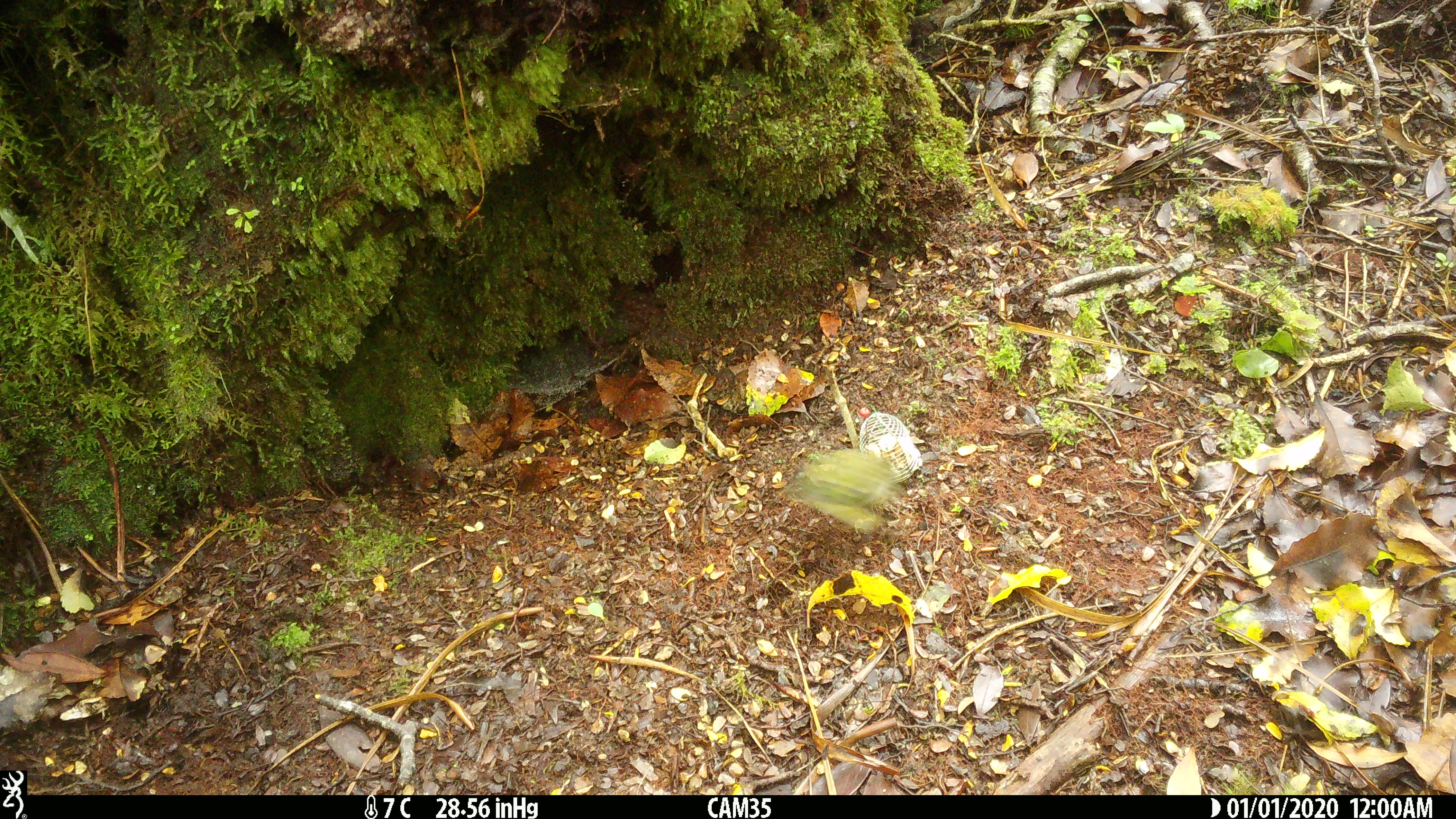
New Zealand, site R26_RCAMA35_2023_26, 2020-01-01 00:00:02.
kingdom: Animalia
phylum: Chordata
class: Aves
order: Passeriformes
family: Acanthisittidae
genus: Acanthisitta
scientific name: Acanthisitta chloris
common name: rifleman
Rifleman (Acanthisitta chloris).